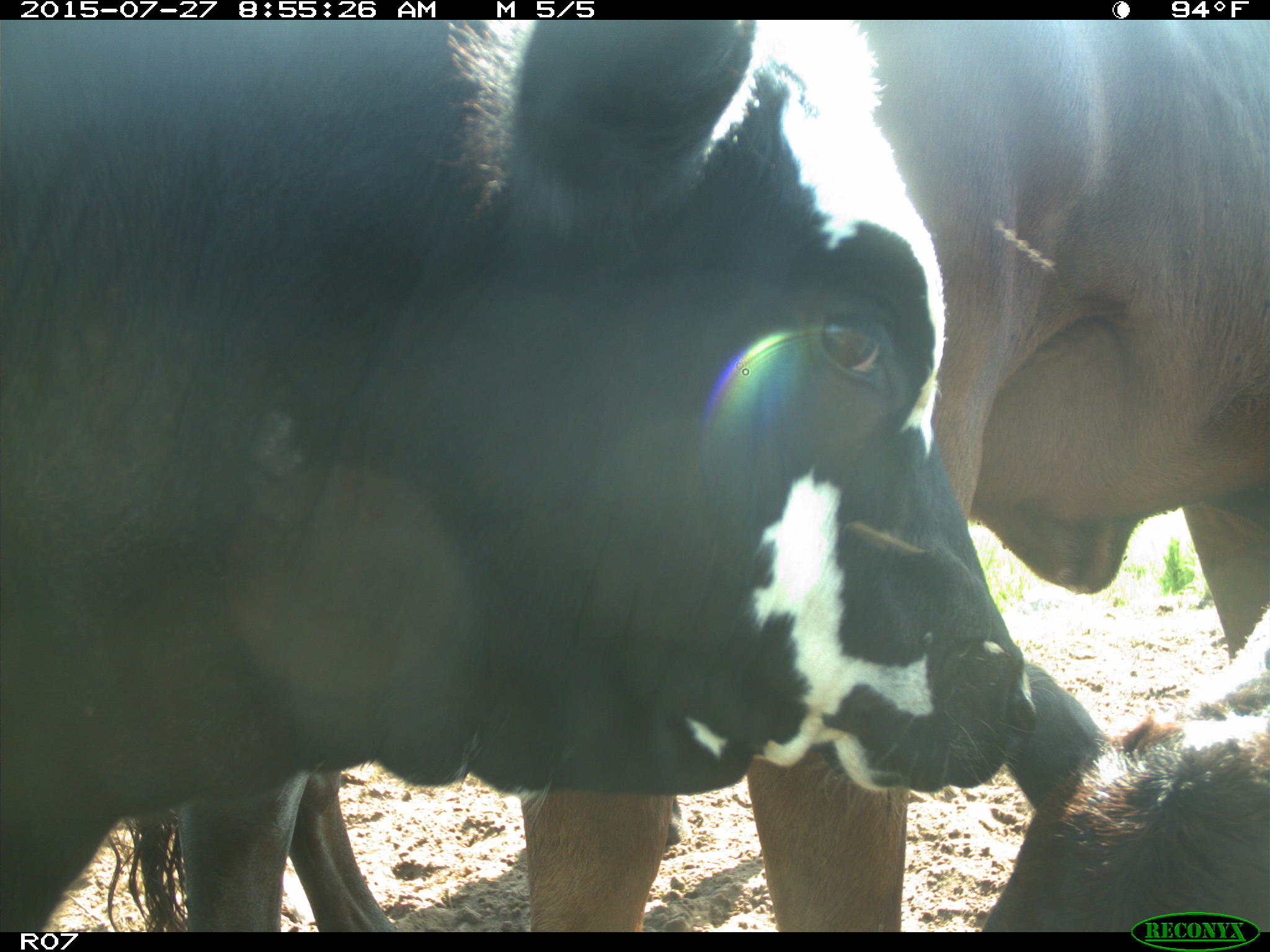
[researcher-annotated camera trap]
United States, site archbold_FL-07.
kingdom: Animalia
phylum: Chordata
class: Mammalia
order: Artiodactyla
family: Bovidae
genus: Bos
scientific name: Bos taurus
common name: domestic cow